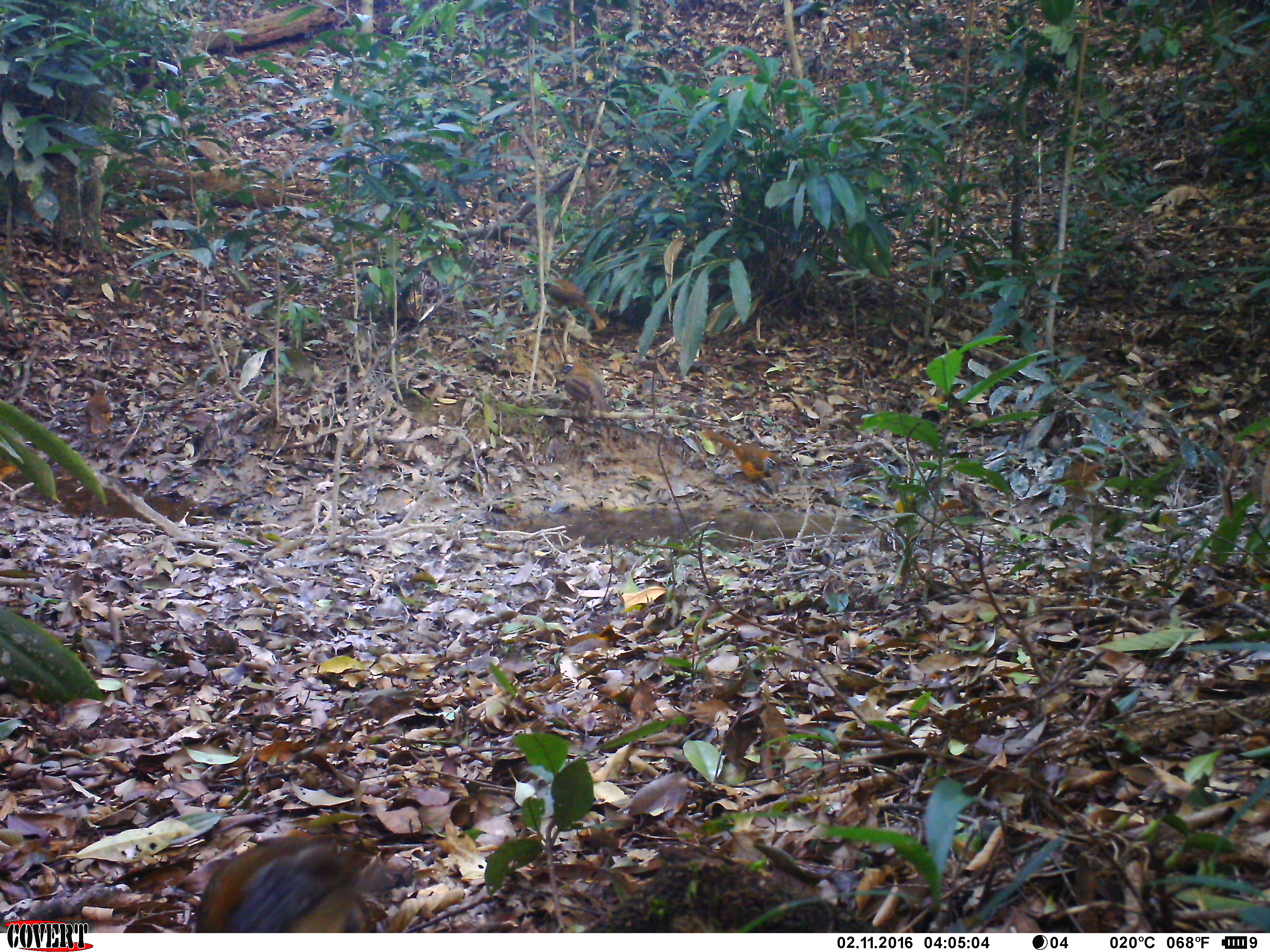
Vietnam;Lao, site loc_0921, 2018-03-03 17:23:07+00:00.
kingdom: Animalia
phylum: Chordata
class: Aves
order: Passeriformes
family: Leiothrichidae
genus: Pterorhinus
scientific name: Pterorhinus pectoralis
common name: necklaced laughingthrush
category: necklaced laughingthrush sp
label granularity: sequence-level